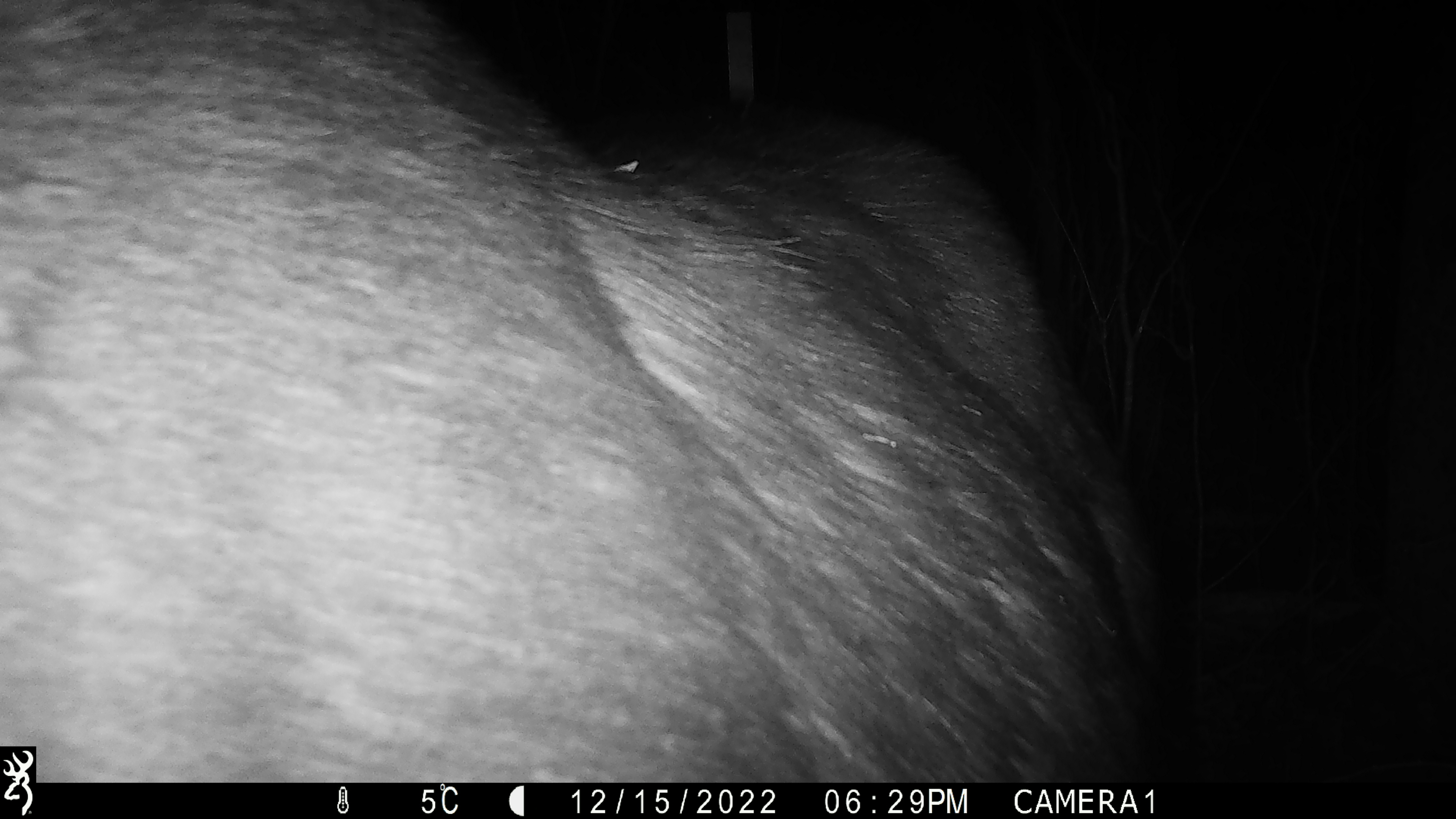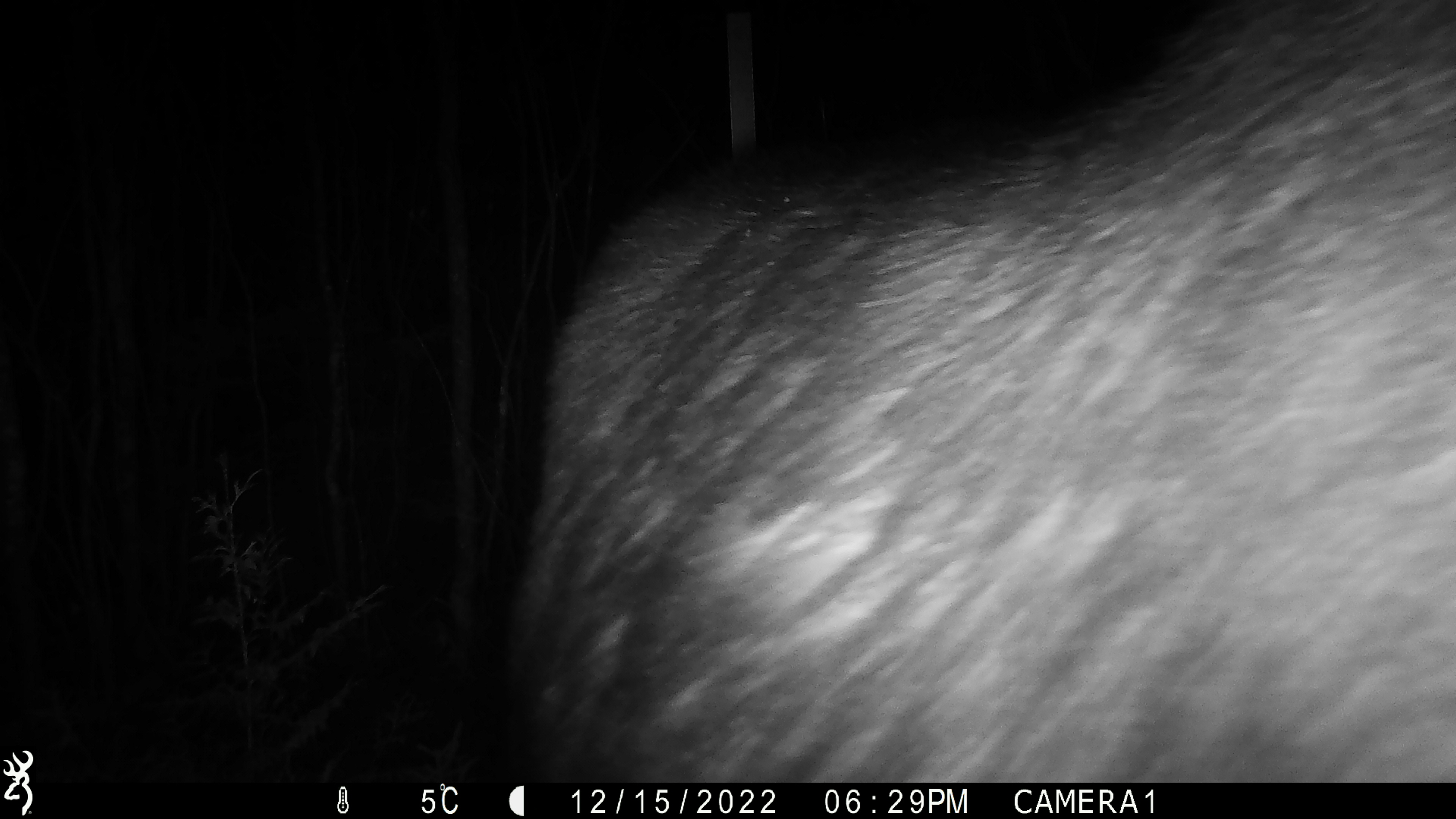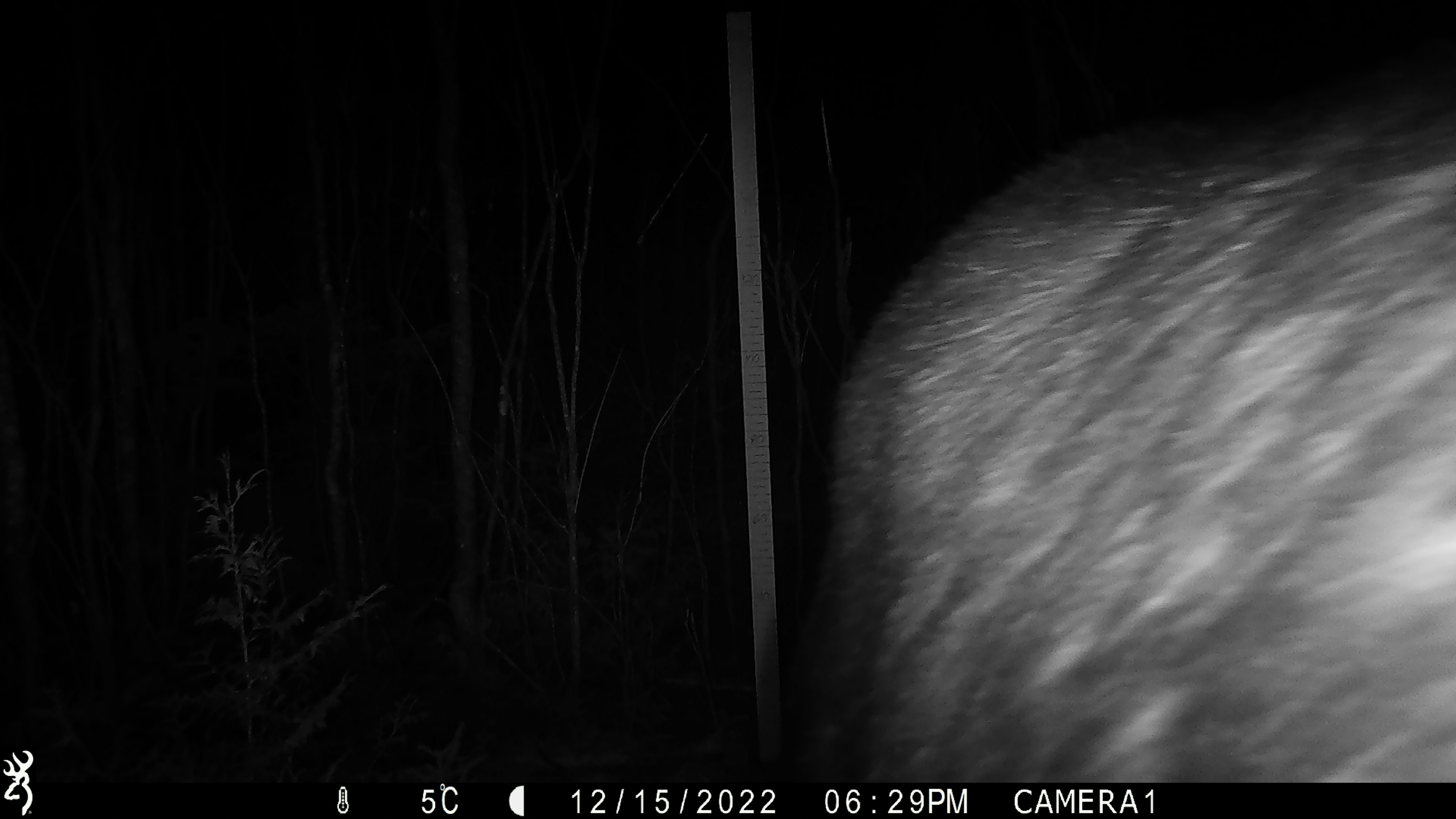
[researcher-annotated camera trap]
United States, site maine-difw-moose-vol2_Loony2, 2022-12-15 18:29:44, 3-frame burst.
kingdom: Animalia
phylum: Chordata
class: Mammalia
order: Artiodactyla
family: Cervidae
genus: Alces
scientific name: Alces alces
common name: moose